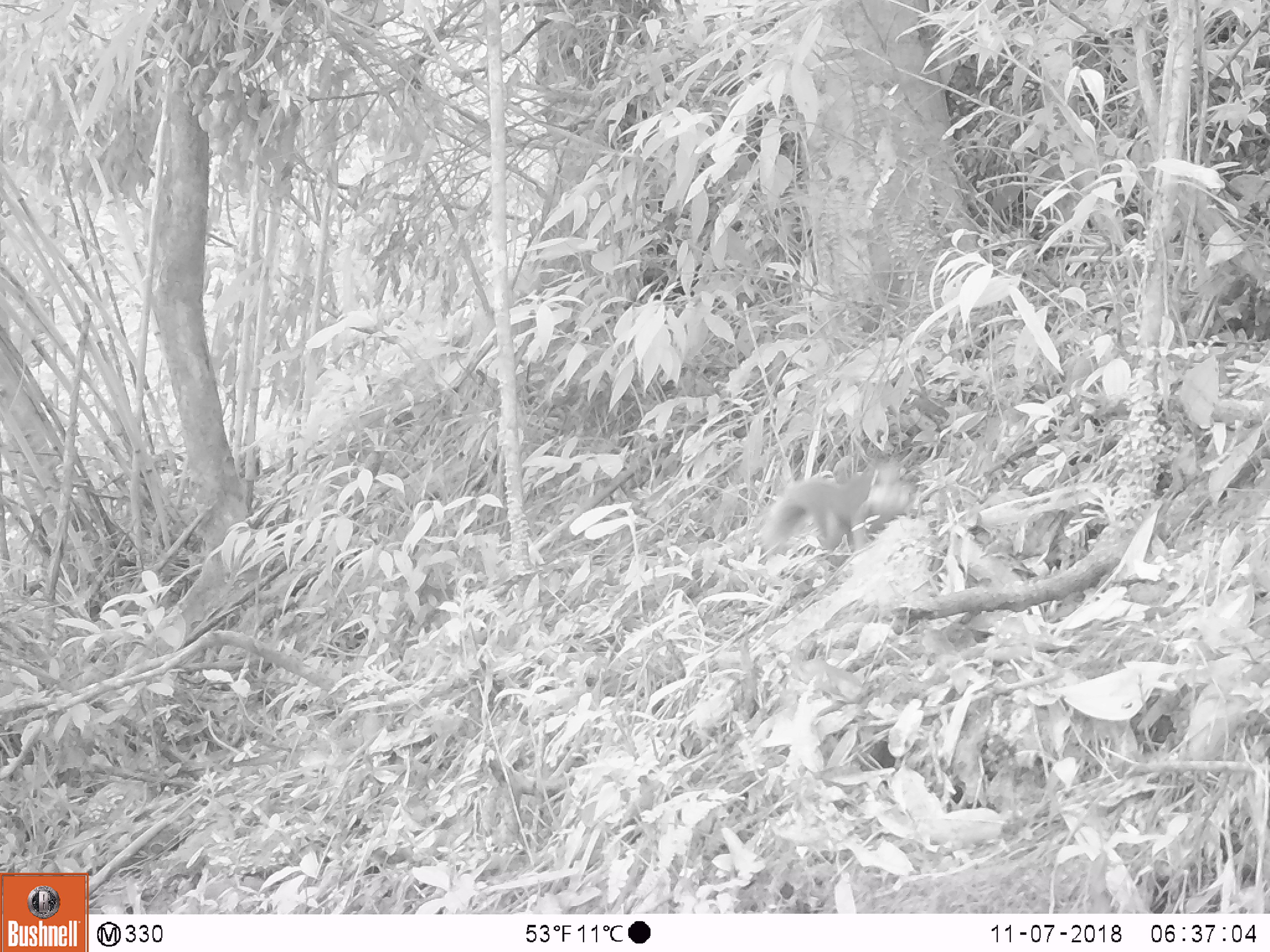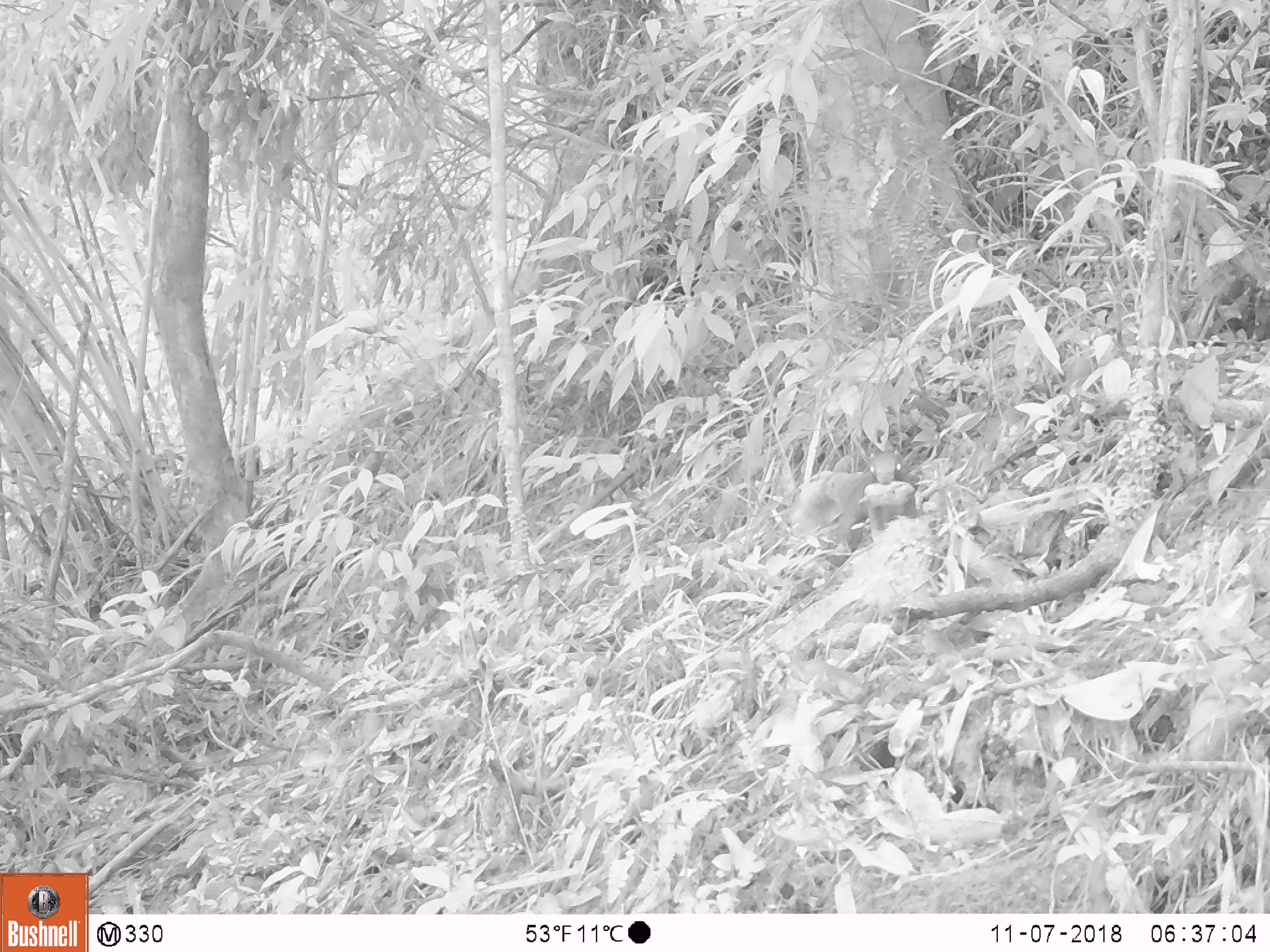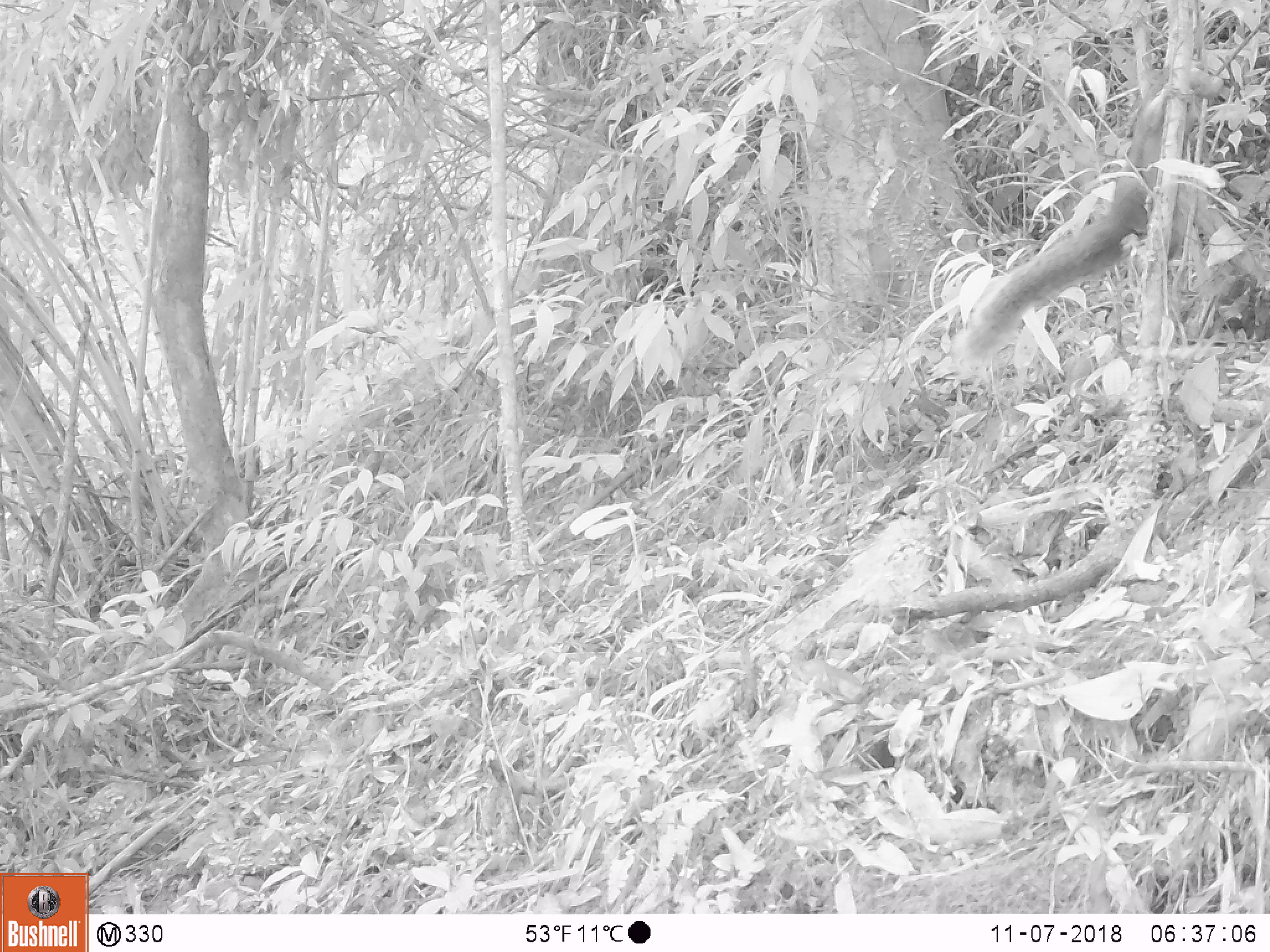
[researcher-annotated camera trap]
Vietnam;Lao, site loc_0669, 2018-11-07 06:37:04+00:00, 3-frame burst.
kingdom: Animalia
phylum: Chordata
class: Mammalia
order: Rodentia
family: Sciuridae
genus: Callosciurus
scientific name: Callosciurus erythraeus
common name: pallas's squirrel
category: pallass squirrel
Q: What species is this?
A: Pallass squirrel (pallas's squirrel) (Callosciurus erythraeus).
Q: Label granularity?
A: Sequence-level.